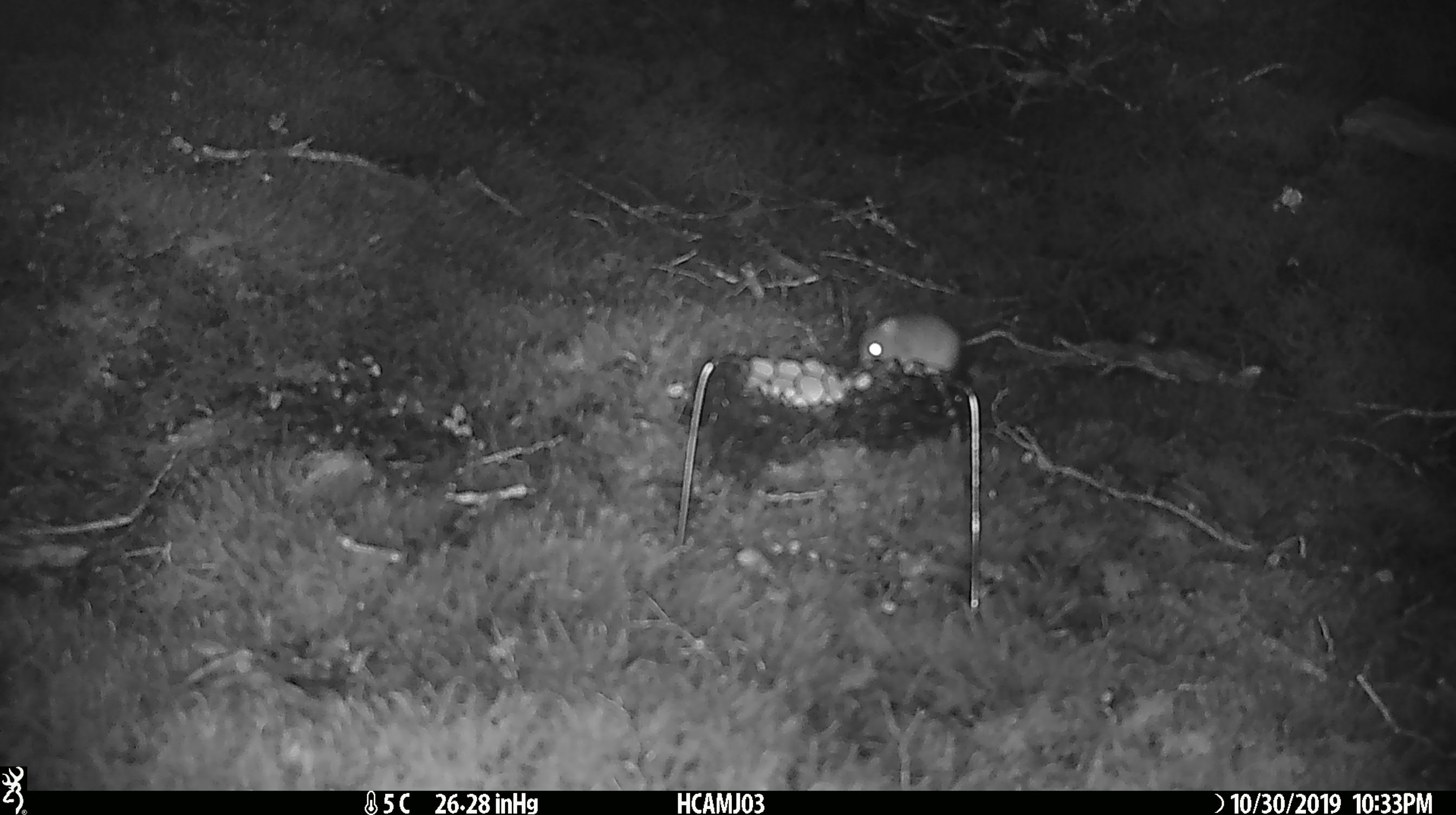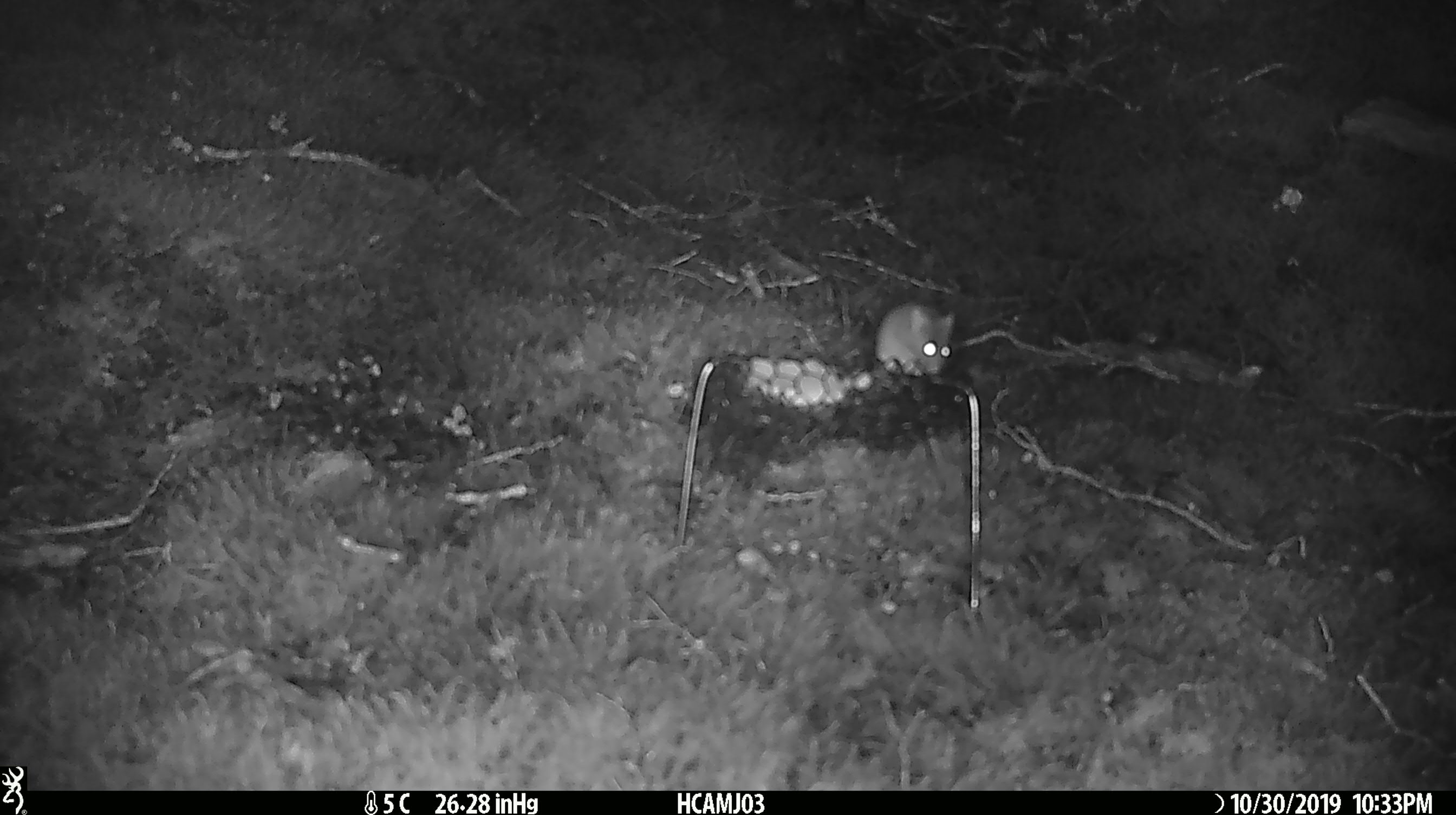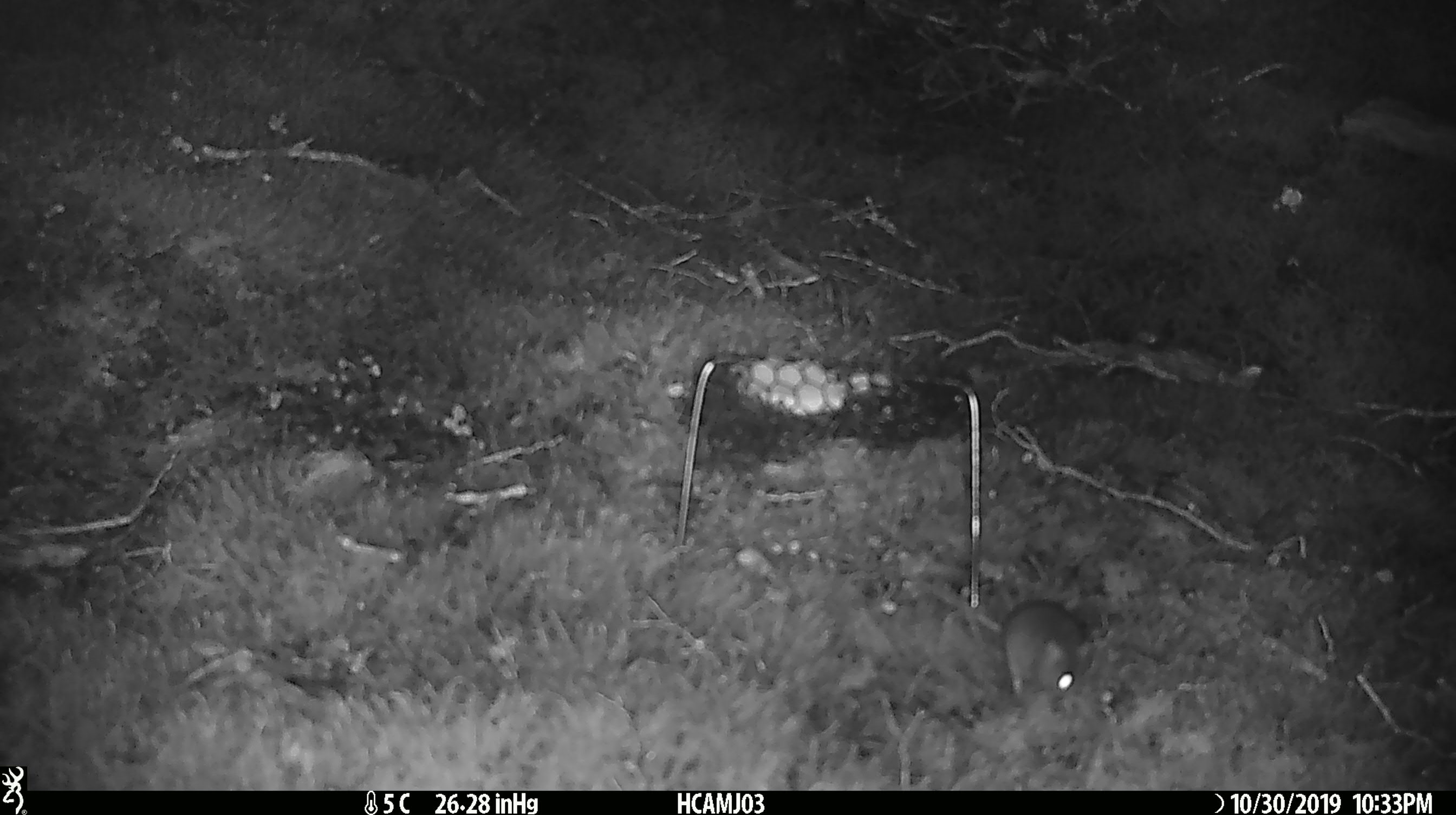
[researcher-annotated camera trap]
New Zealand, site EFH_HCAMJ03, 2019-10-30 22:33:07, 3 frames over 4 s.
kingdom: Animalia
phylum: Chordata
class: Mammalia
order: Rodentia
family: Muridae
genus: Mus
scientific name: Mus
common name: mouse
Mouse (Mus).